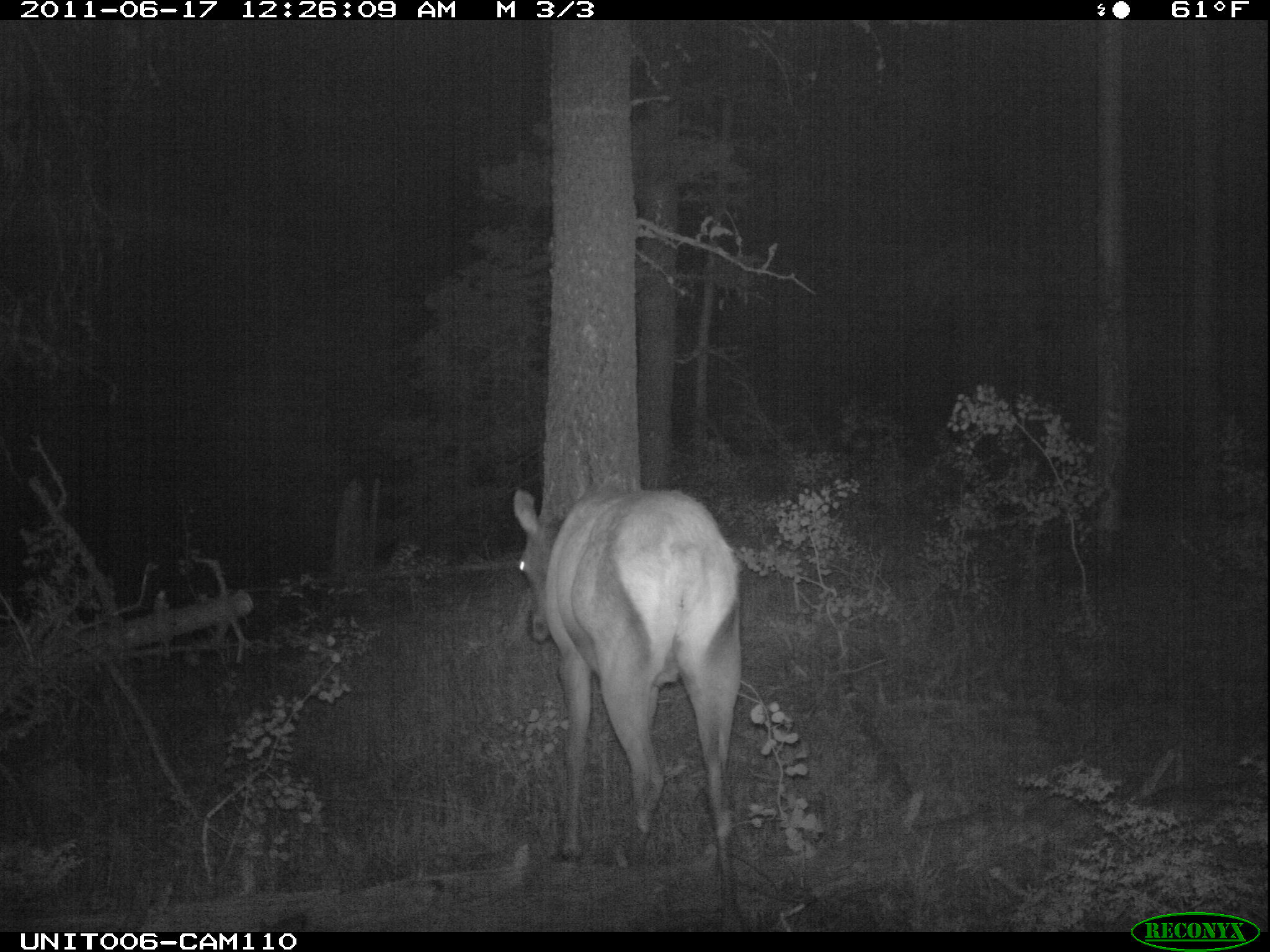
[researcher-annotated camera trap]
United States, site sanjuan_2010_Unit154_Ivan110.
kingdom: Animalia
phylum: Chordata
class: Mammalia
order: Artiodactyla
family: Cervidae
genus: Cervus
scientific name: Cervus elaphus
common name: red deer